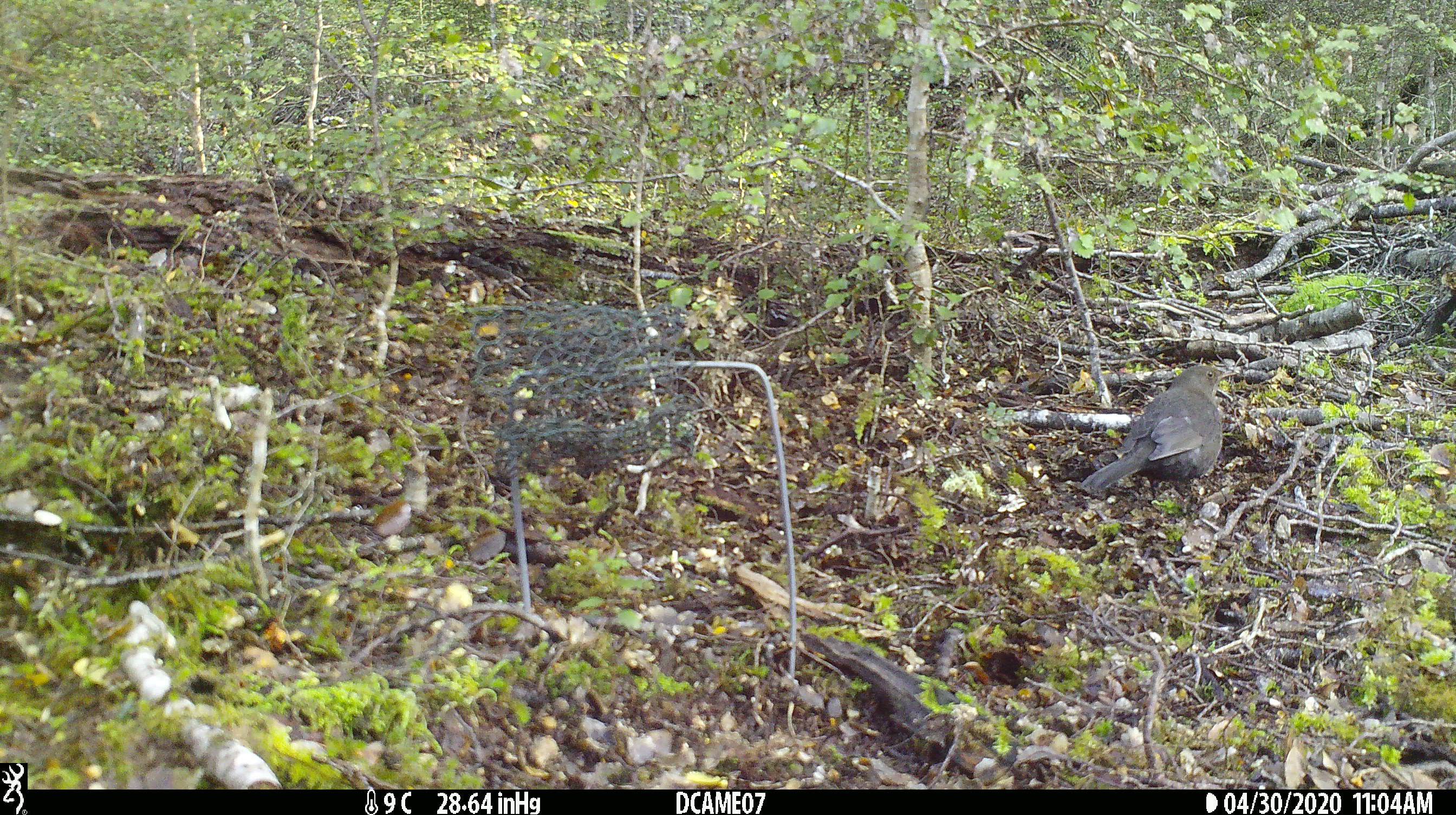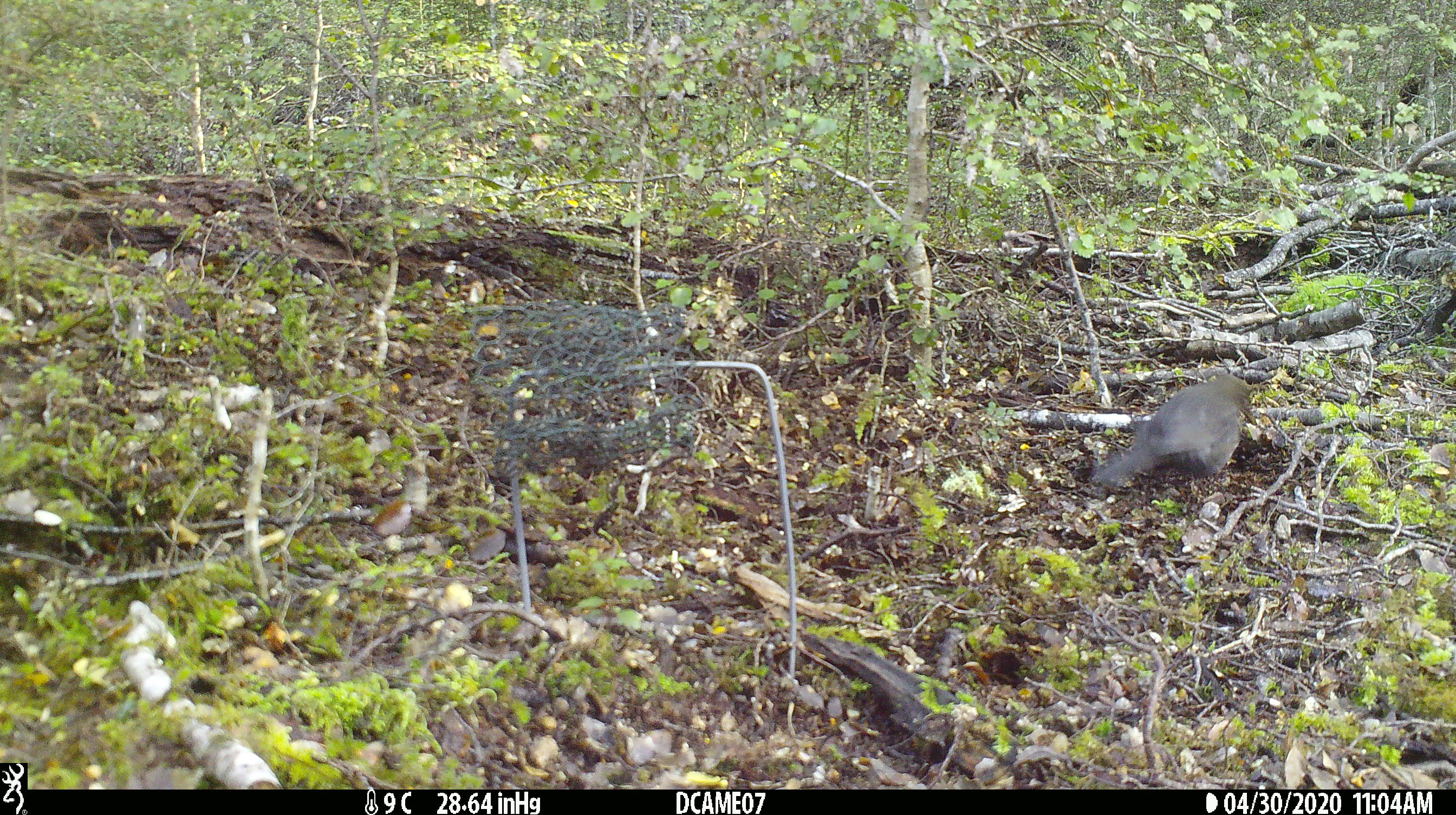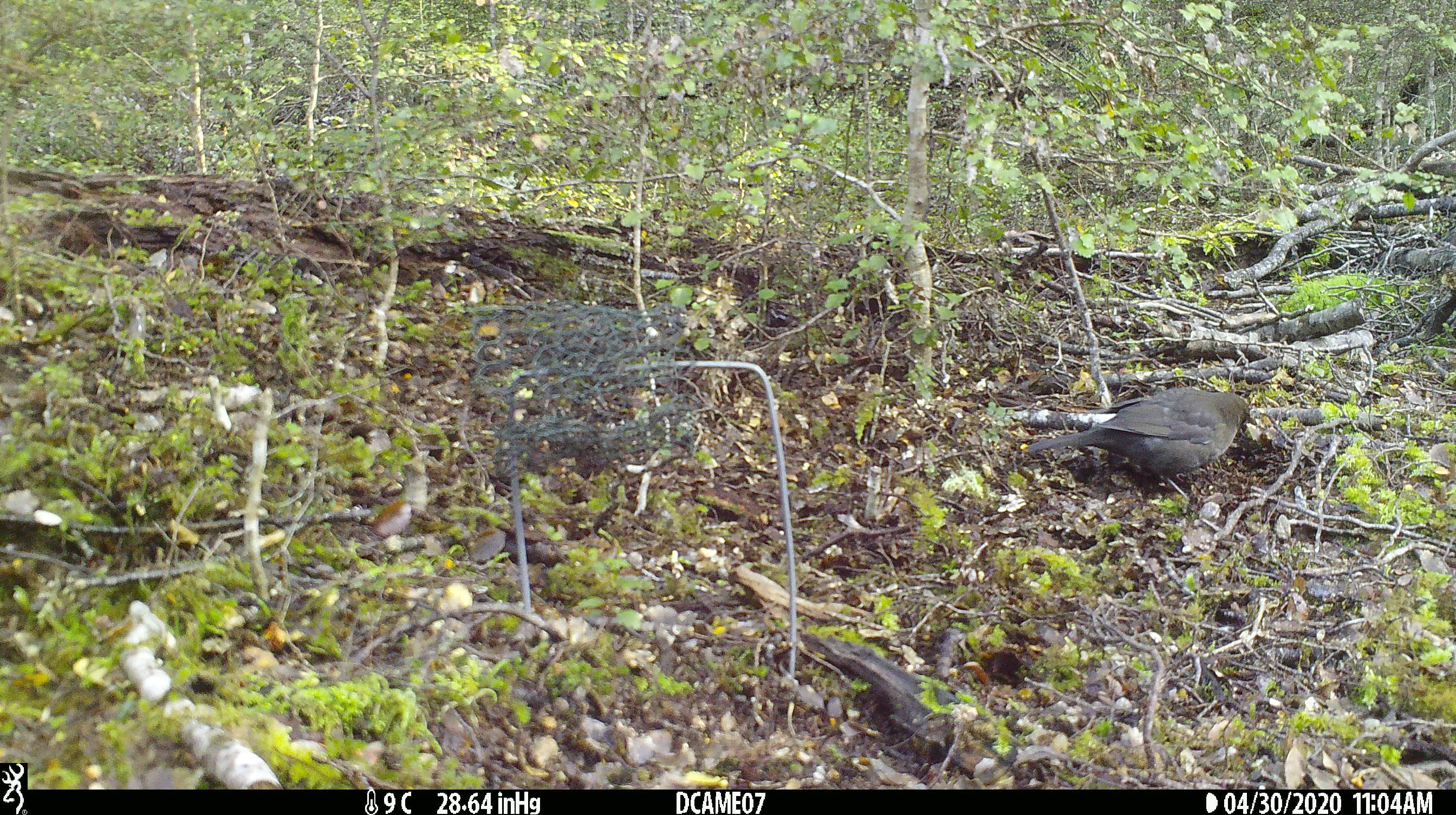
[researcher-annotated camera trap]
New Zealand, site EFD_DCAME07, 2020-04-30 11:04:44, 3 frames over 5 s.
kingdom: Animalia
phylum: Chordata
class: Aves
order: Passeriformes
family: Turdidae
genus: Turdus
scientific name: Turdus merula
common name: eurasian blackbird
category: blackbird